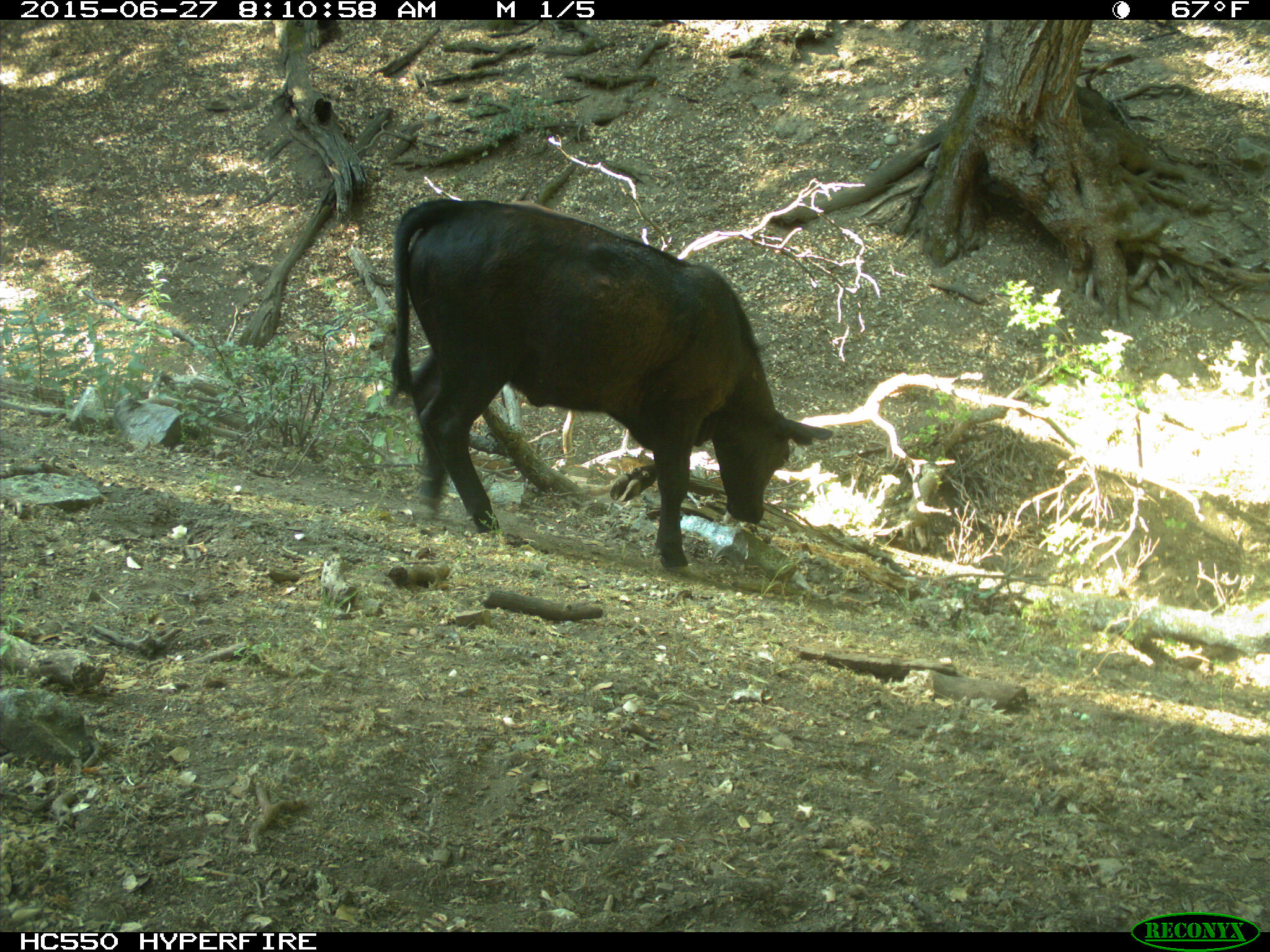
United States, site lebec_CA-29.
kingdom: Animalia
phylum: Chordata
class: Mammalia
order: Artiodactyla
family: Bovidae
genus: Bos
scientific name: Bos taurus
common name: domestic cow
Bos taurus (domestic cow).